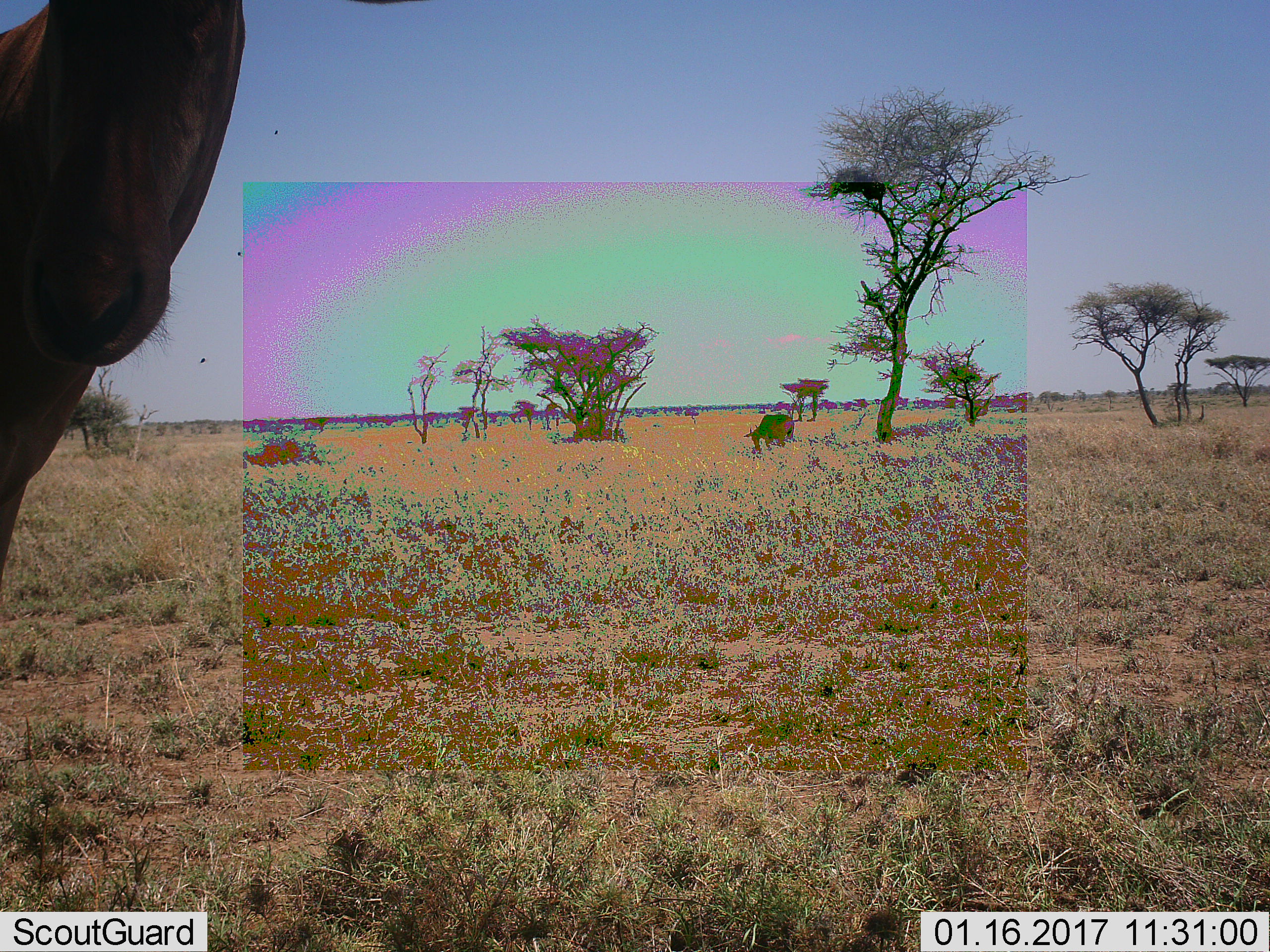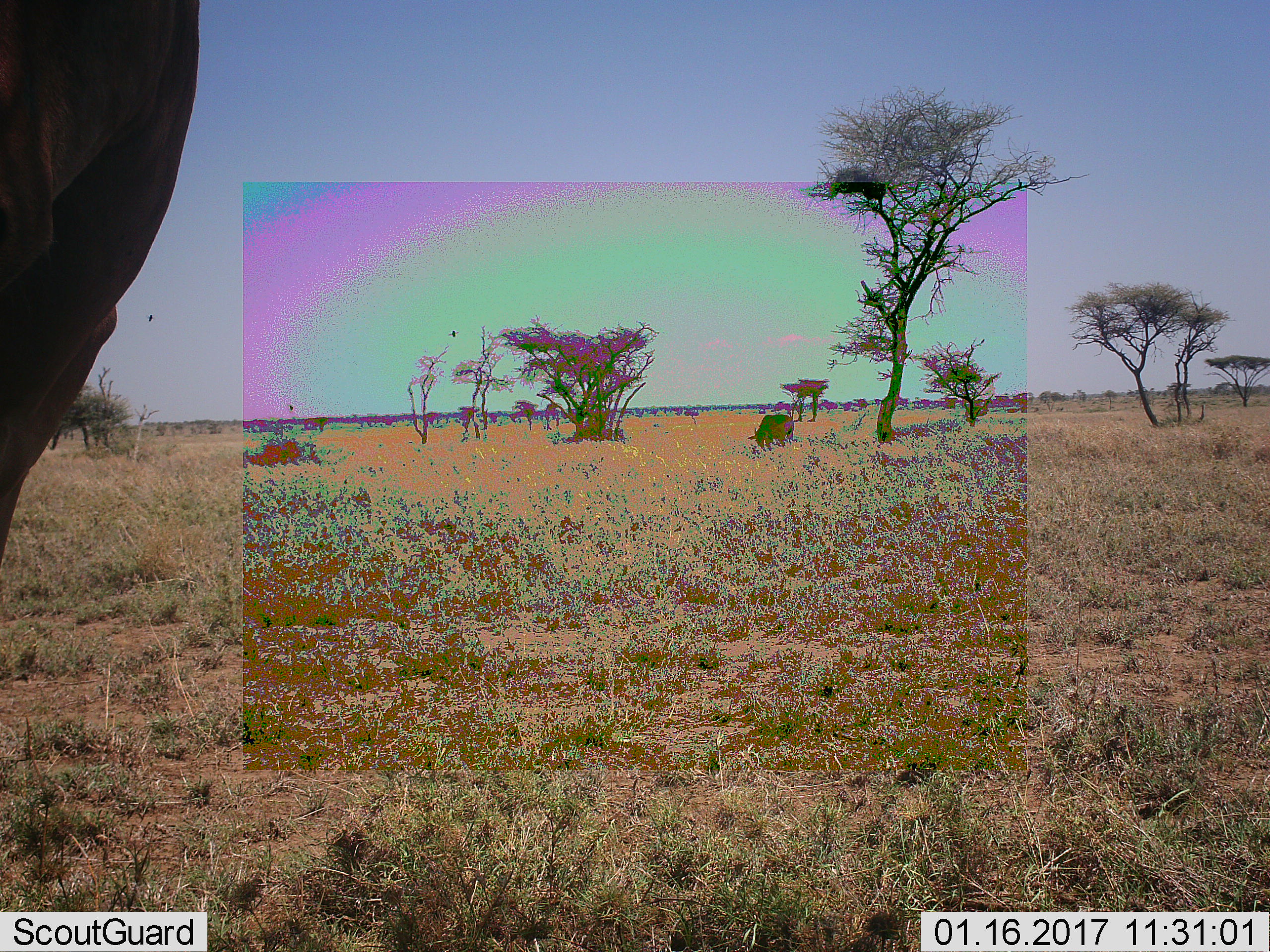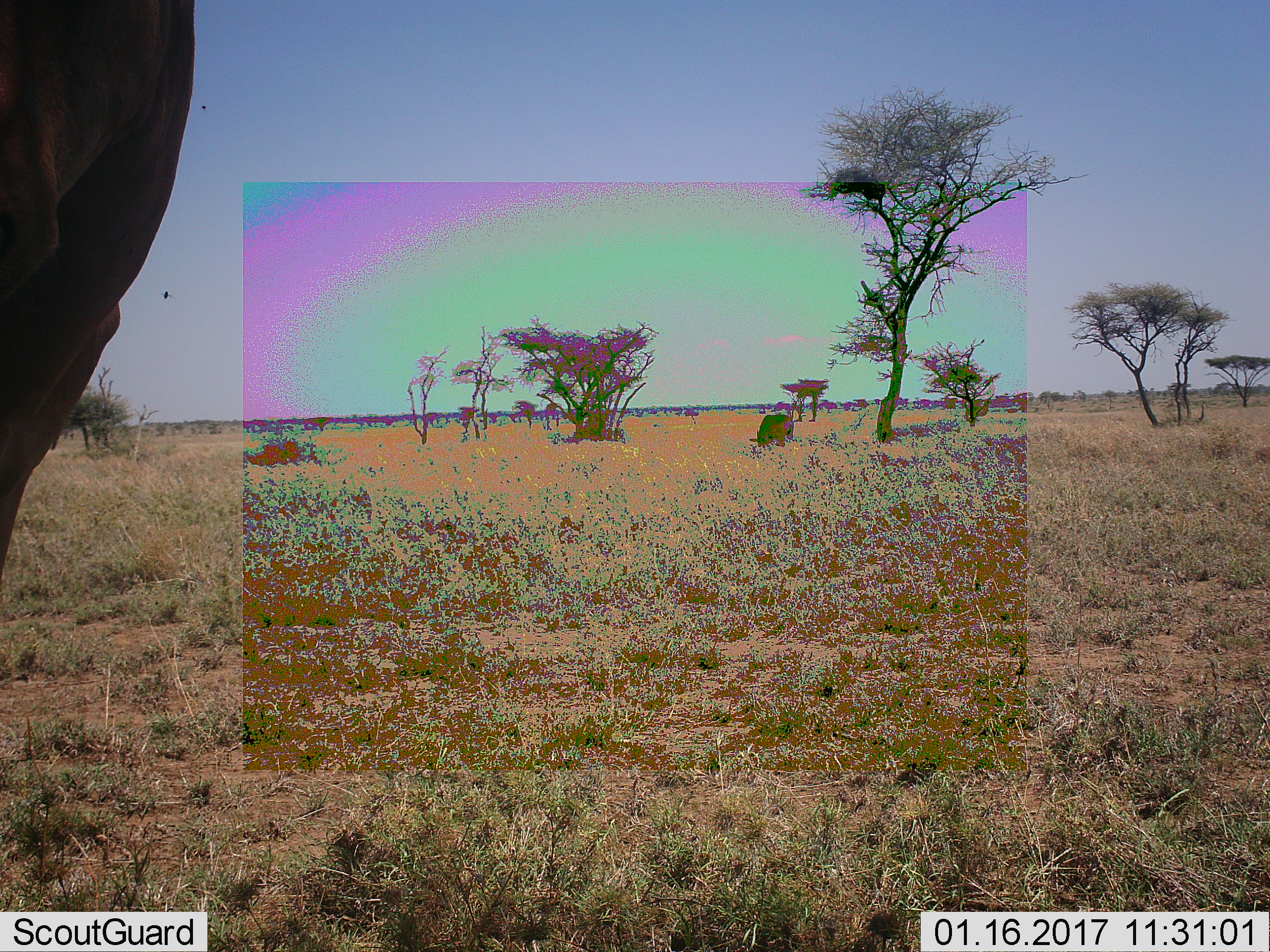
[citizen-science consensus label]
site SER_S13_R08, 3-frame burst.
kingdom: Animalia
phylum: Chordata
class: Mammalia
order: Artiodactyla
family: Bovidae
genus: Connochaetes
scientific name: Connochaetes taurinus taurinus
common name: blue wildebeest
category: wildebeestblue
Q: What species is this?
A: Wildebeestblue (blue wildebeest) (Connochaetes taurinus taurinus).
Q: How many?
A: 2.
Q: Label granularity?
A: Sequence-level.